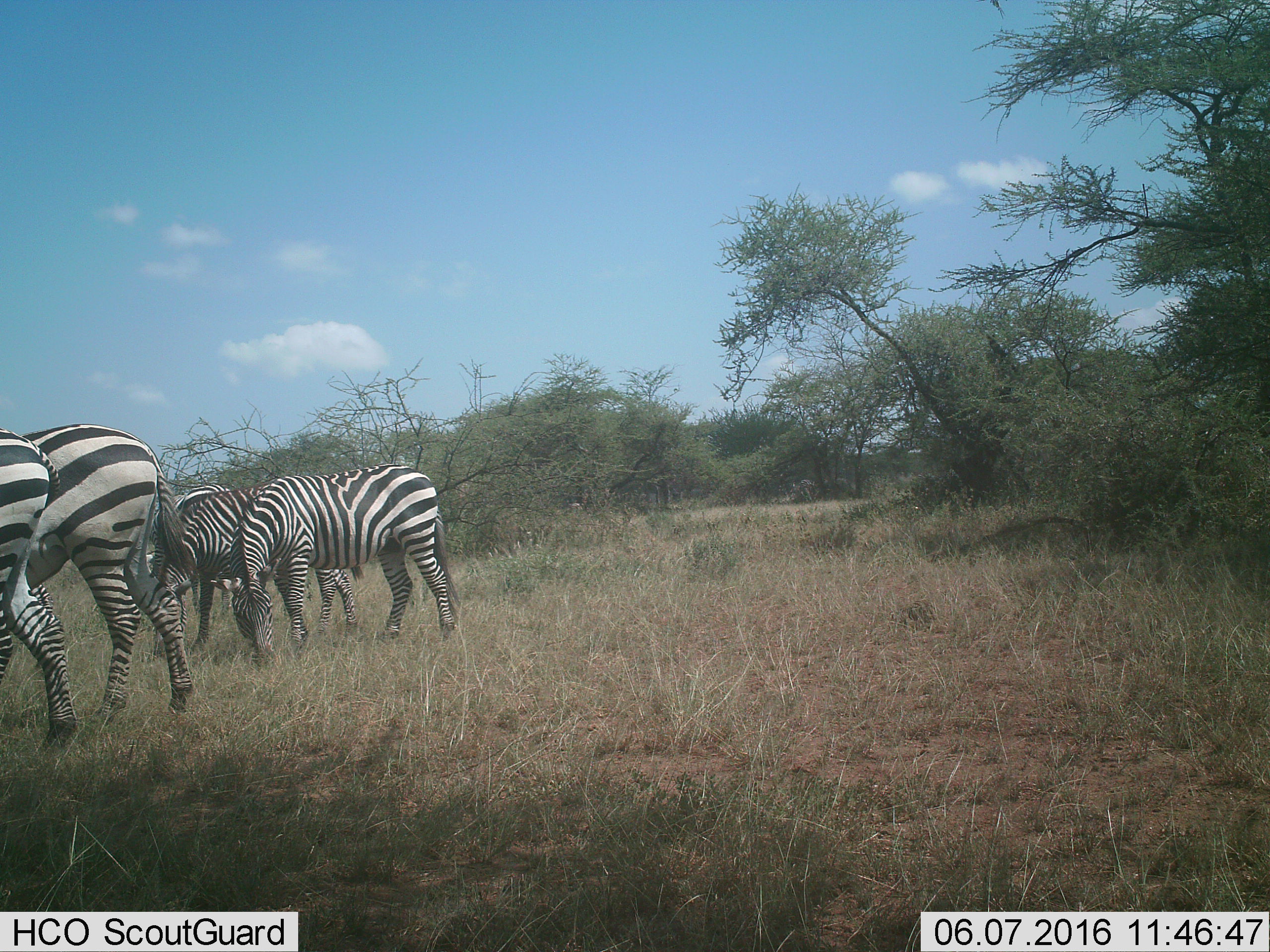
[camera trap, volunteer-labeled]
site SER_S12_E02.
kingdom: Animalia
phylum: Chordata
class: Mammalia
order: Perissodactyla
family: Equidae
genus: Equus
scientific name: Equus quagga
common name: plains zebra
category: zebraplains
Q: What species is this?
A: Zebraplains (plains zebra) (Equus quagga).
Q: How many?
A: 5.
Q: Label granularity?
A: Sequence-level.